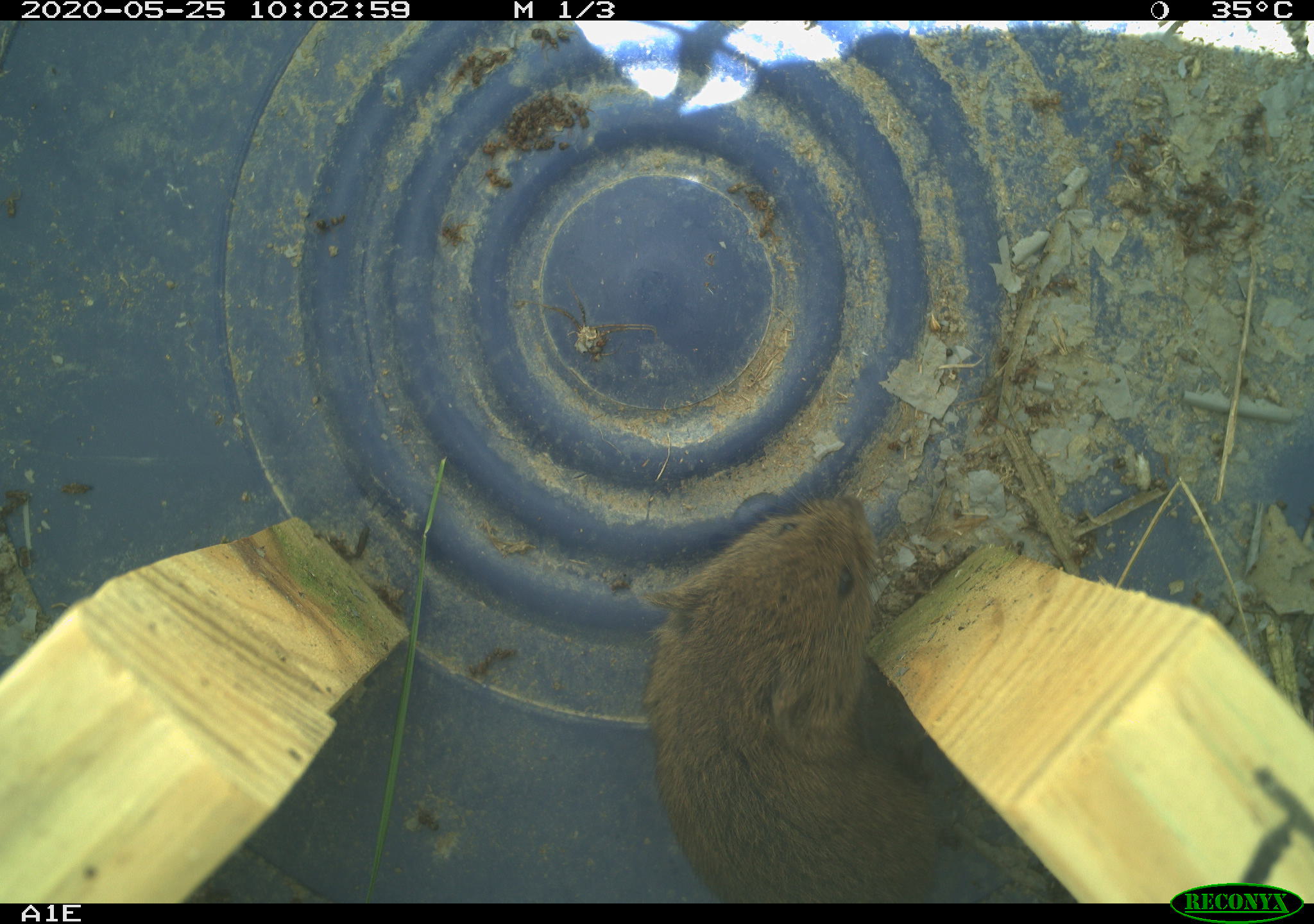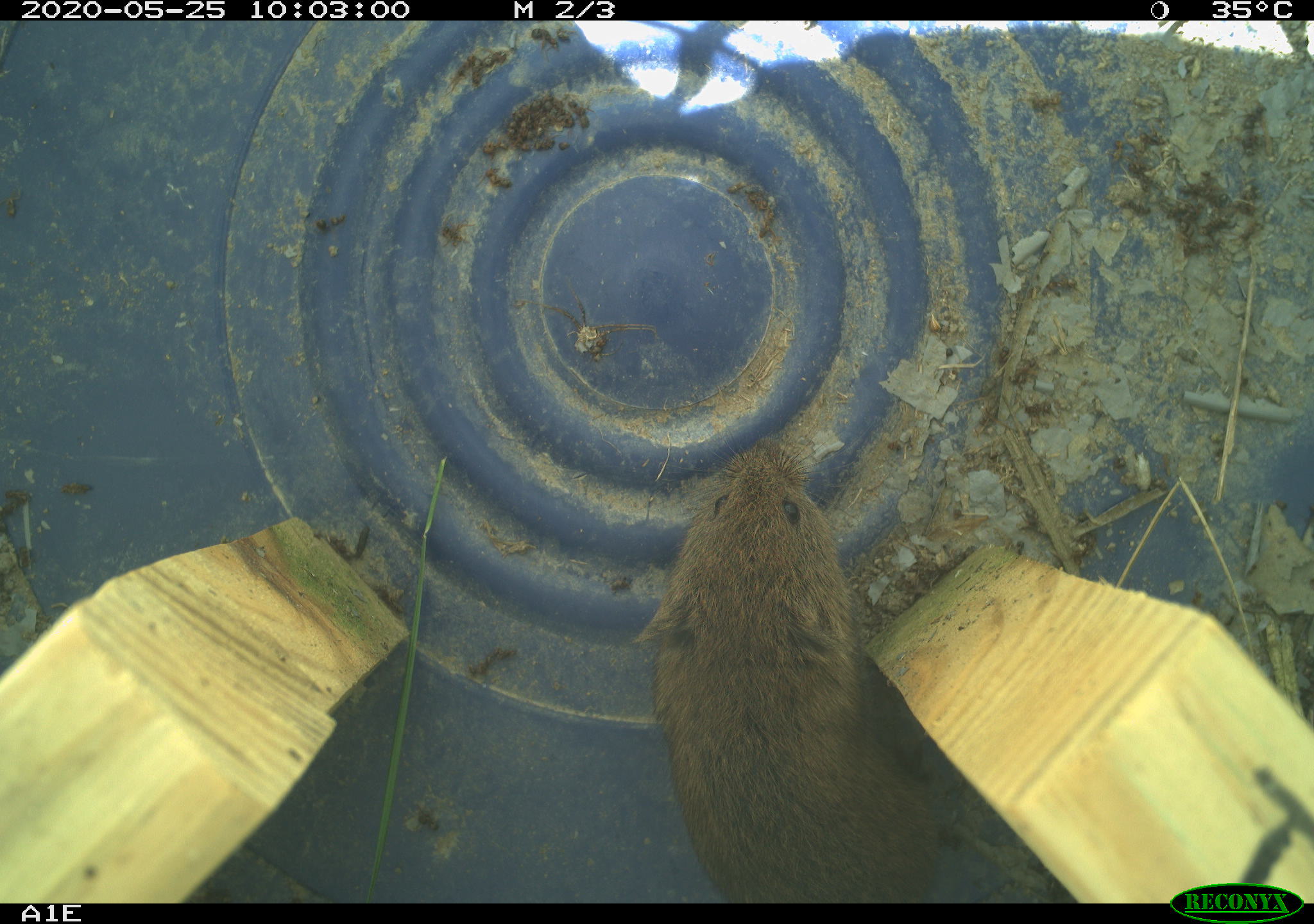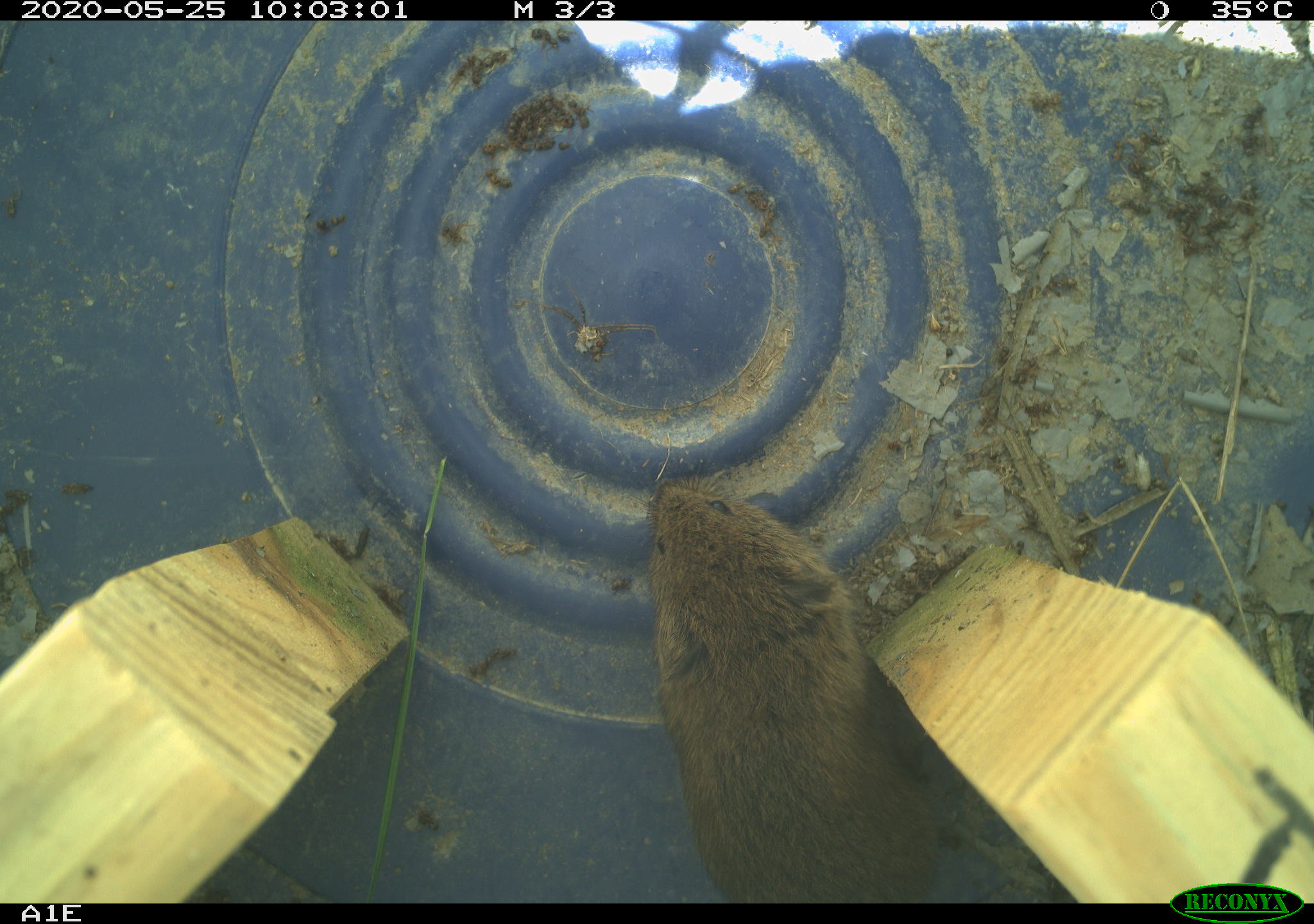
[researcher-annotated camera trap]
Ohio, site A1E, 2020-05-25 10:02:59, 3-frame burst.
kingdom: Animalia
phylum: Chordata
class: Mammalia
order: Rodentia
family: Cricetidae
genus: Microtus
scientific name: Microtus pennsylvanicus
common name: meadow vole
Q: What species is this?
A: Meadow vole (Microtus pennsylvanicus).